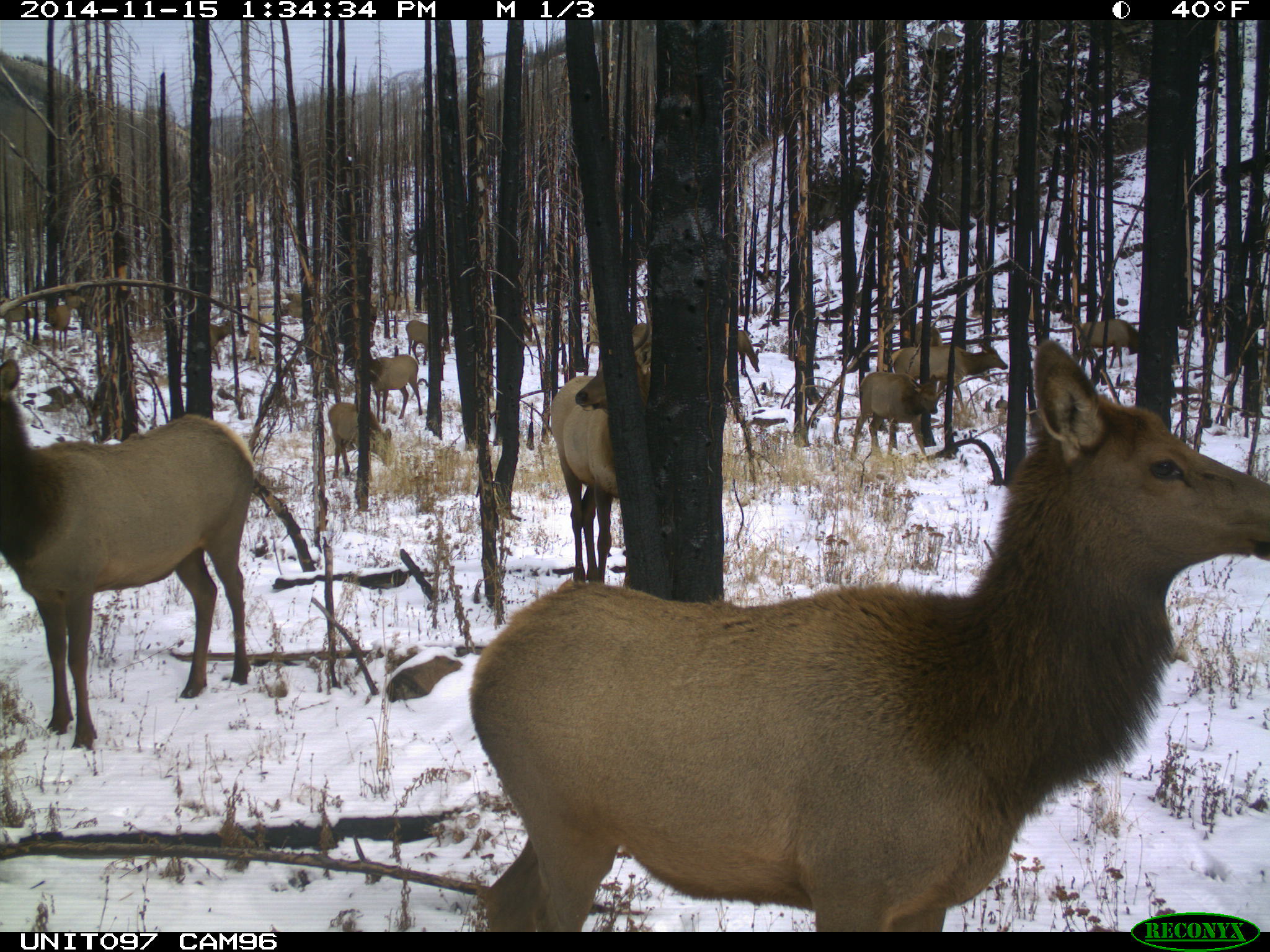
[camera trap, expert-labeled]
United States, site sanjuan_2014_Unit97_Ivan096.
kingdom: Animalia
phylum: Chordata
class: Mammalia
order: Artiodactyla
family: Cervidae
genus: Cervus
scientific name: Cervus elaphus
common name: red deer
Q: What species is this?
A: Cervus elaphus (red deer).